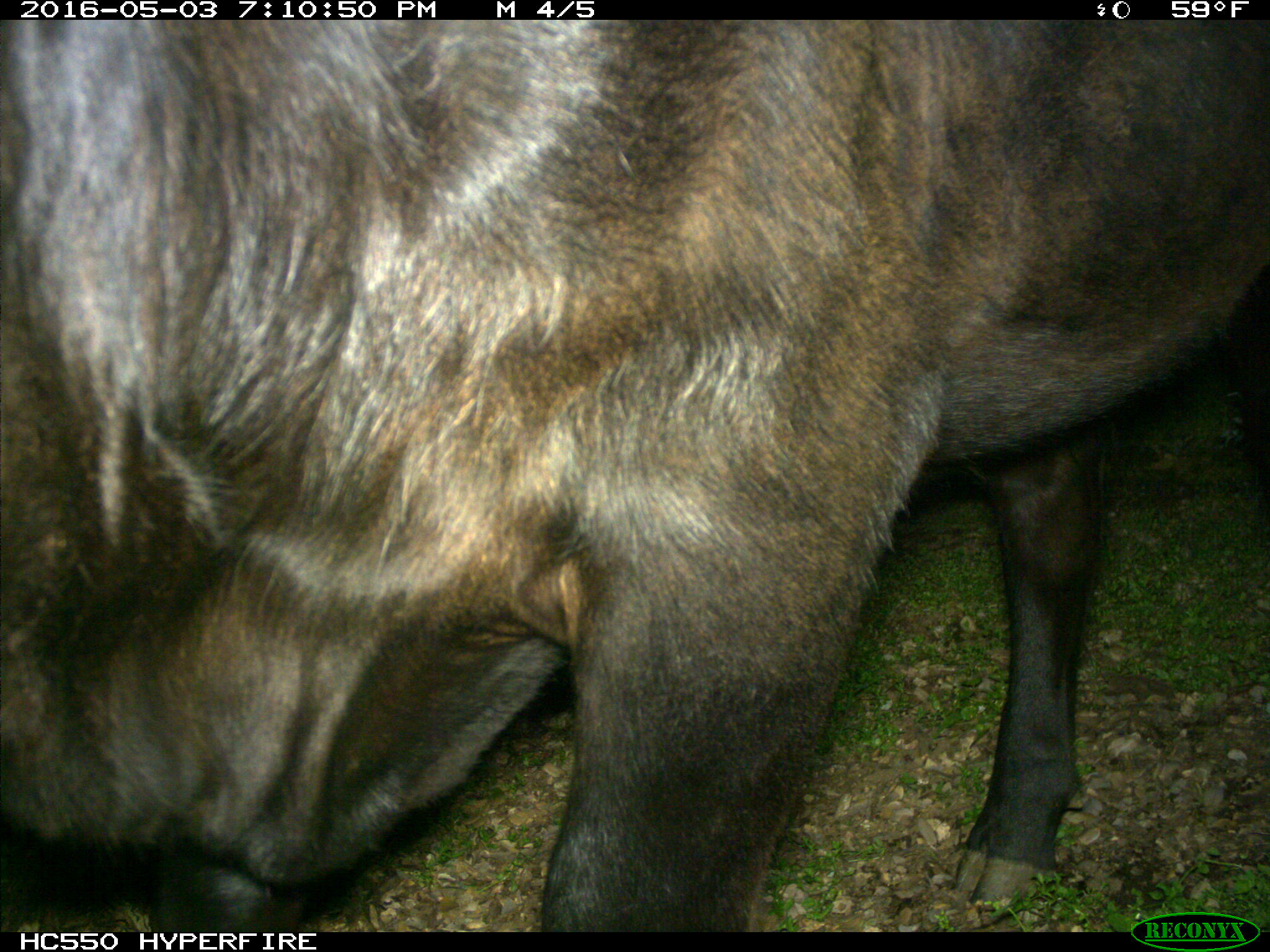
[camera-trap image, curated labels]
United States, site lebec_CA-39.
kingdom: Animalia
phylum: Chordata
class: Mammalia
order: Artiodactyla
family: Bovidae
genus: Bos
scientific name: Bos taurus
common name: domestic cow